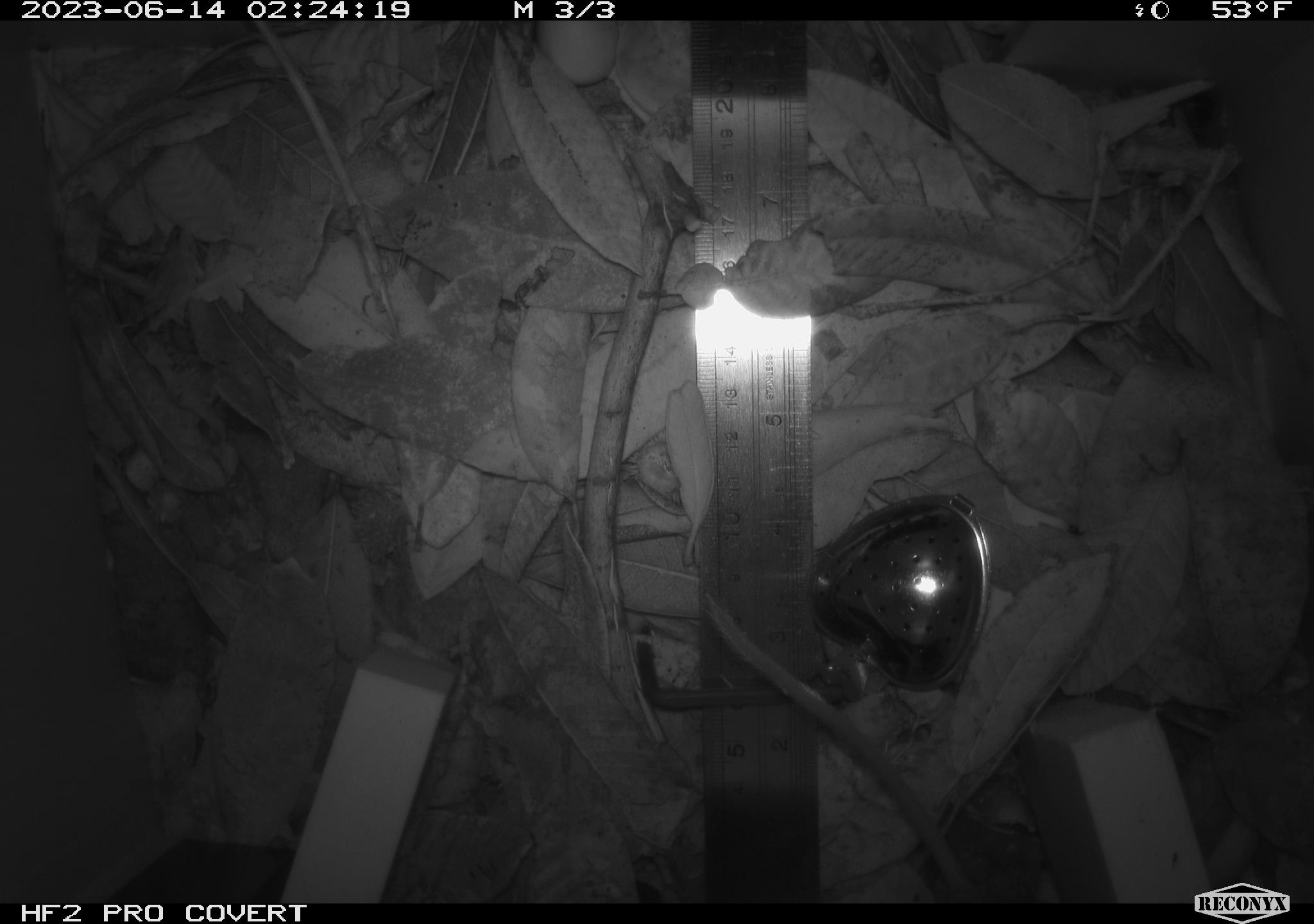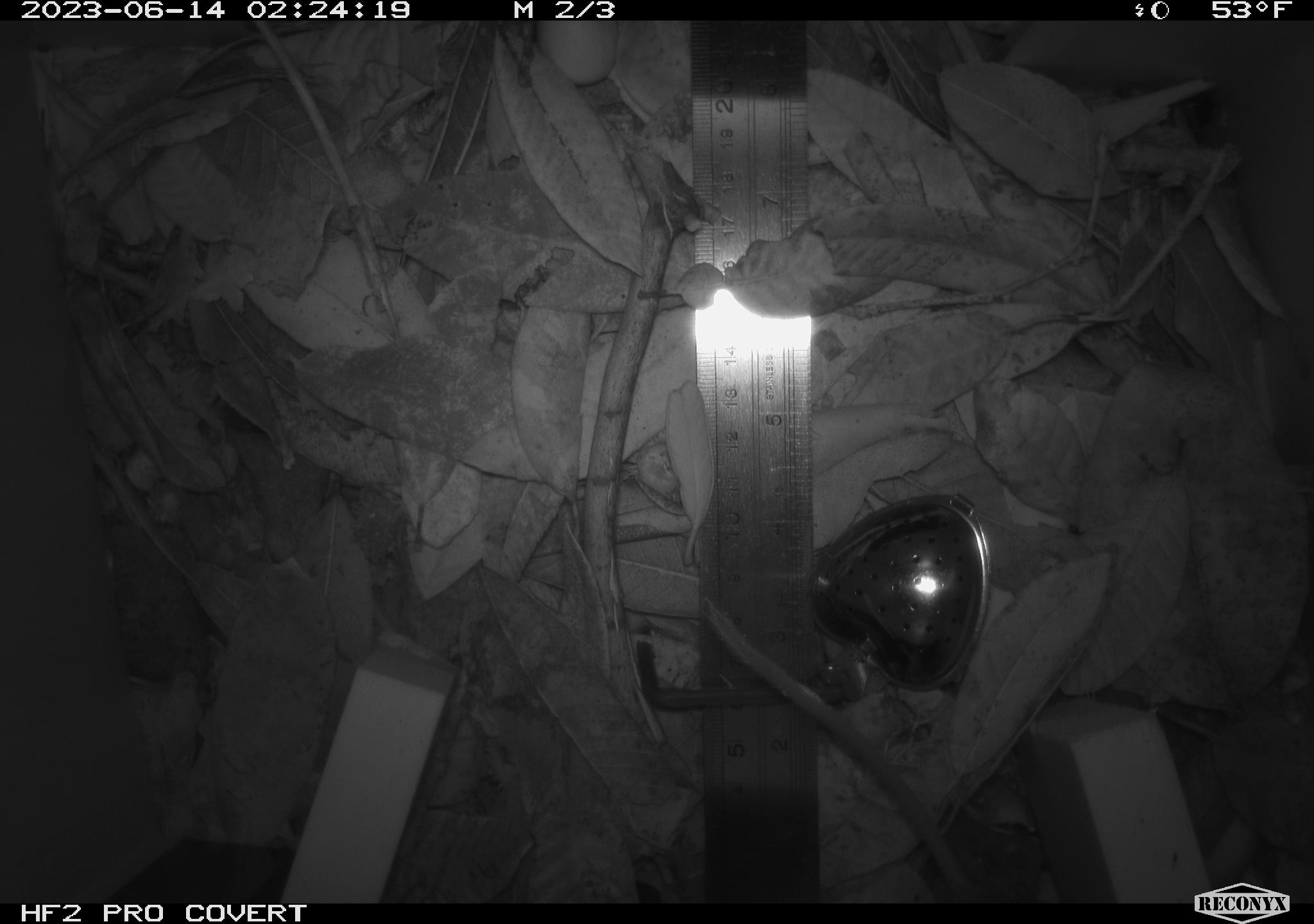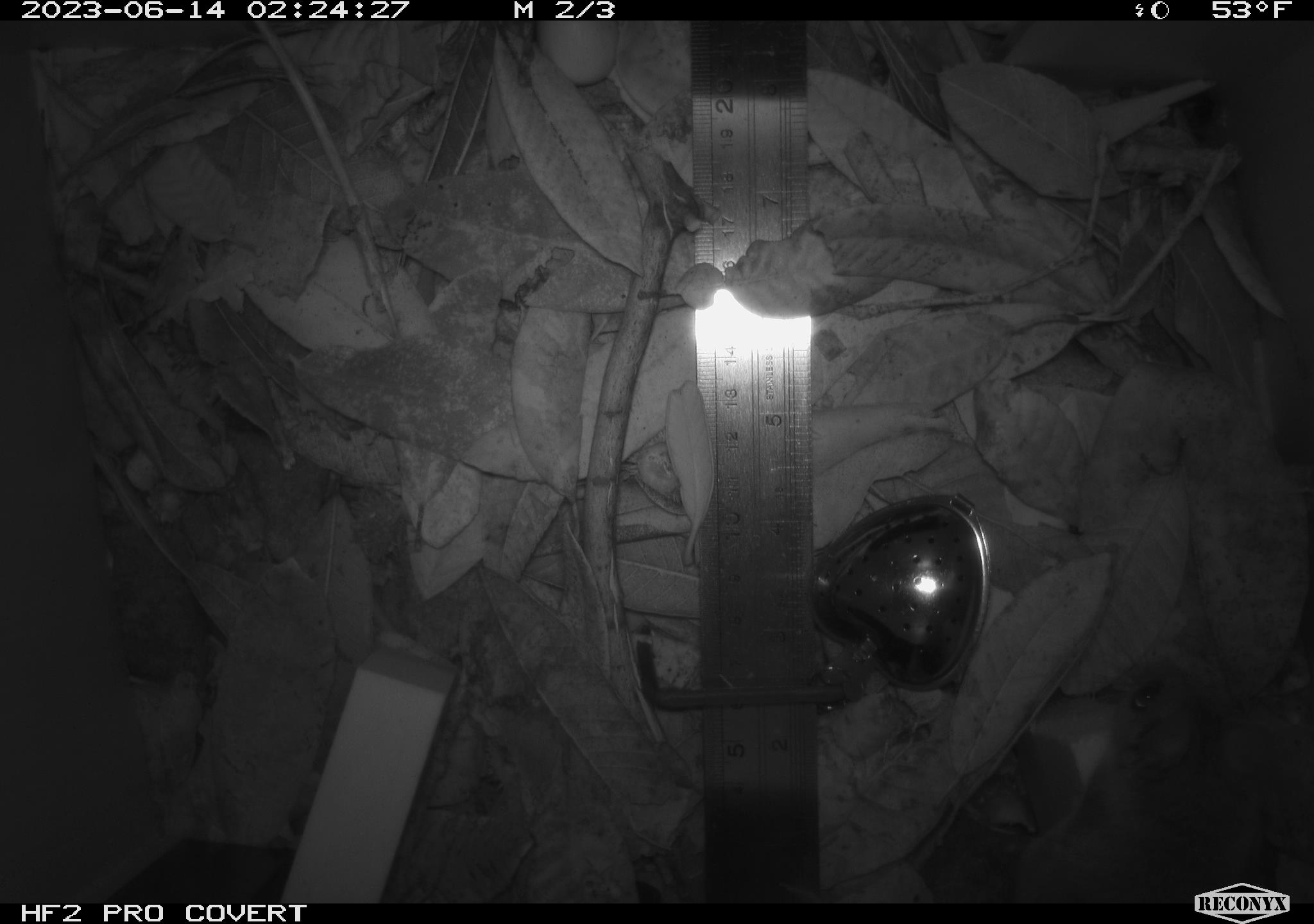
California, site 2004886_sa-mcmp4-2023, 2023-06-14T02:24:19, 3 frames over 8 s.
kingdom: Animalia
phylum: Chordata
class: Mammalia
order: Rodentia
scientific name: Rodentia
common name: mouse species